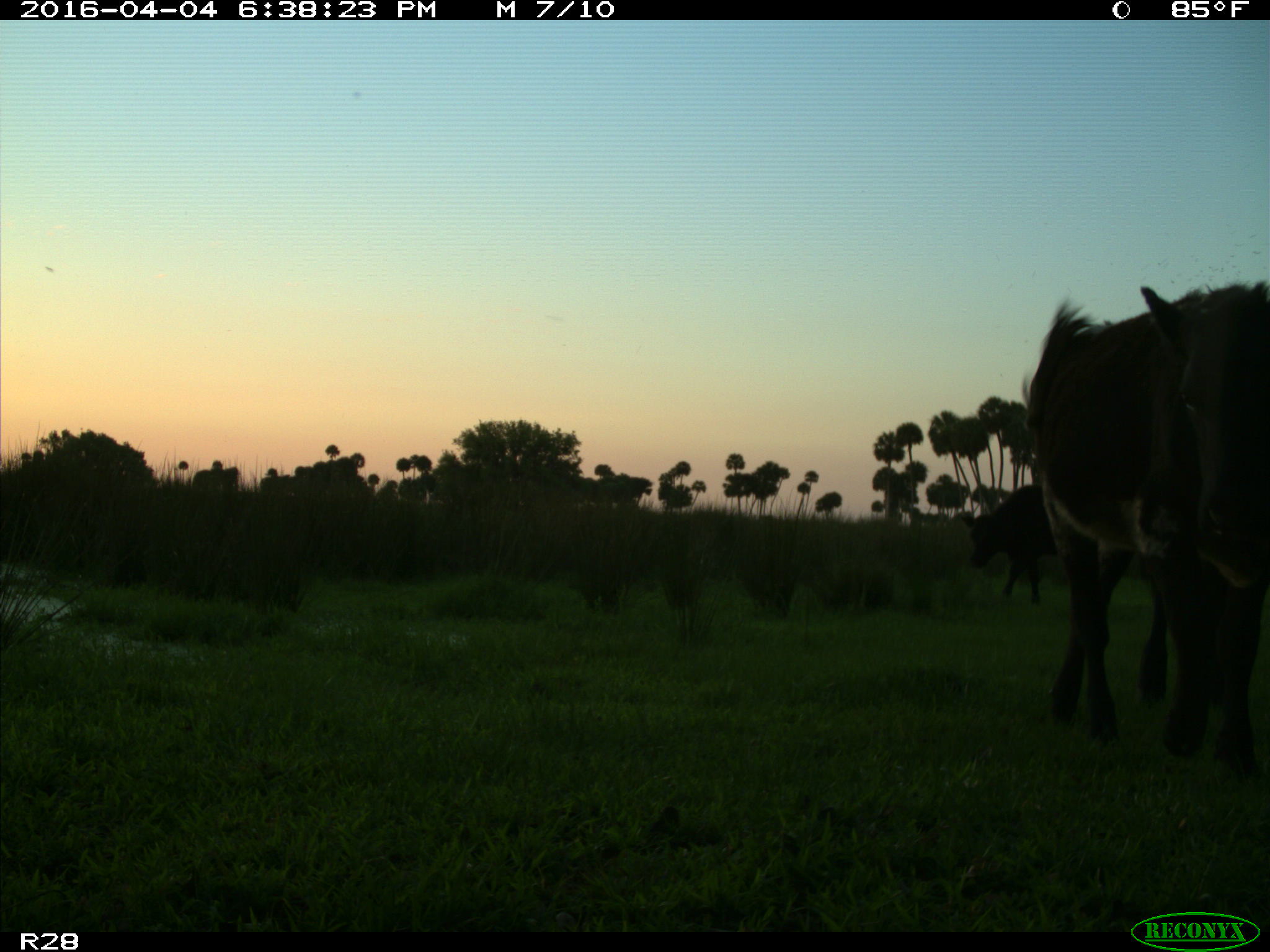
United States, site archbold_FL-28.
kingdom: Animalia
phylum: Chordata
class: Mammalia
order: Artiodactyla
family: Bovidae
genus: Bos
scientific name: Bos taurus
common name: domestic cow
Bos taurus (domestic cow).